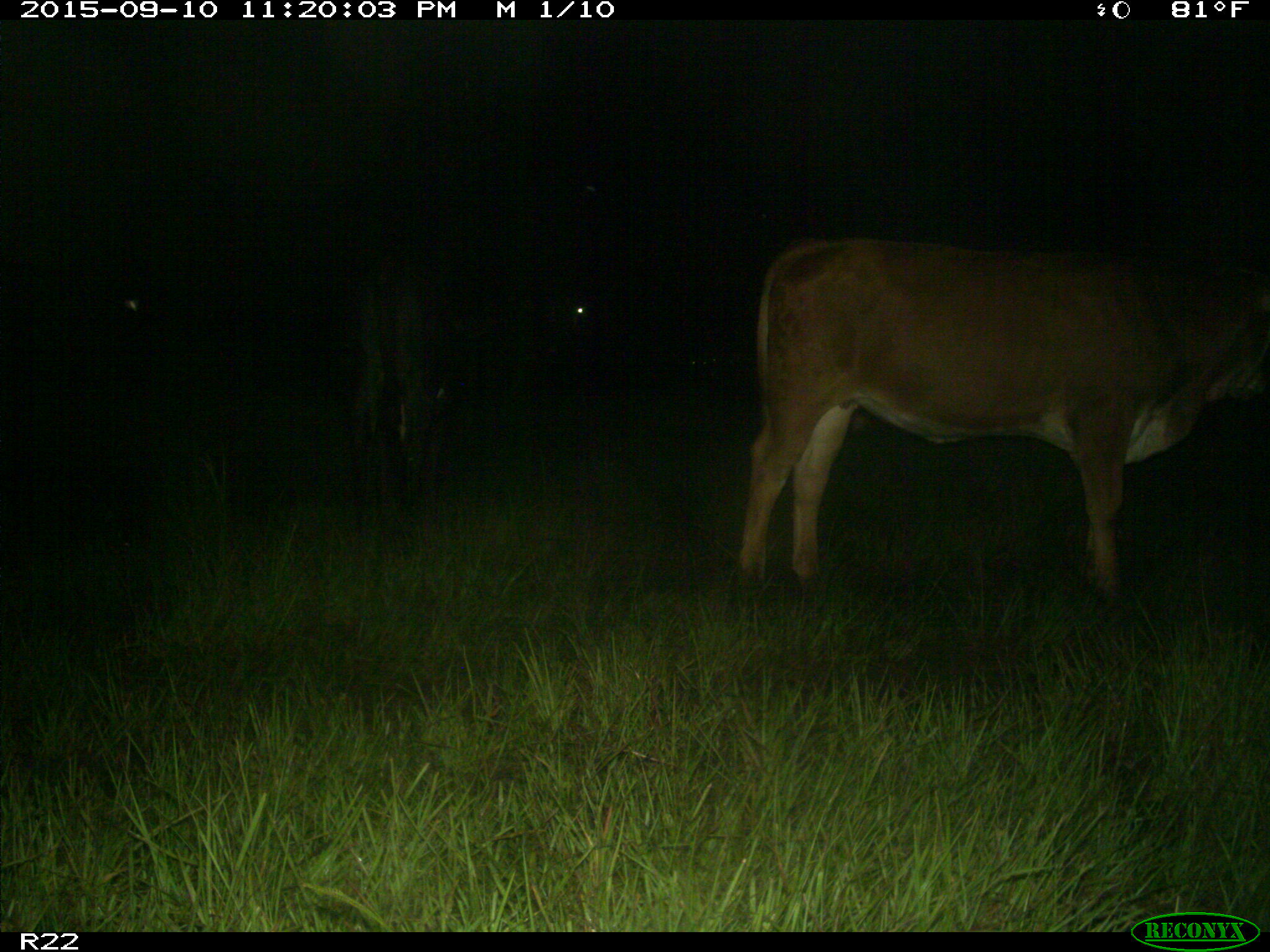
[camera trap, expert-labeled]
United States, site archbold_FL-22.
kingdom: Animalia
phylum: Chordata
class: Mammalia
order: Artiodactyla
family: Bovidae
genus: Bos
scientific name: Bos taurus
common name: domestic cow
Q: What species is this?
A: Bos taurus (domestic cow).